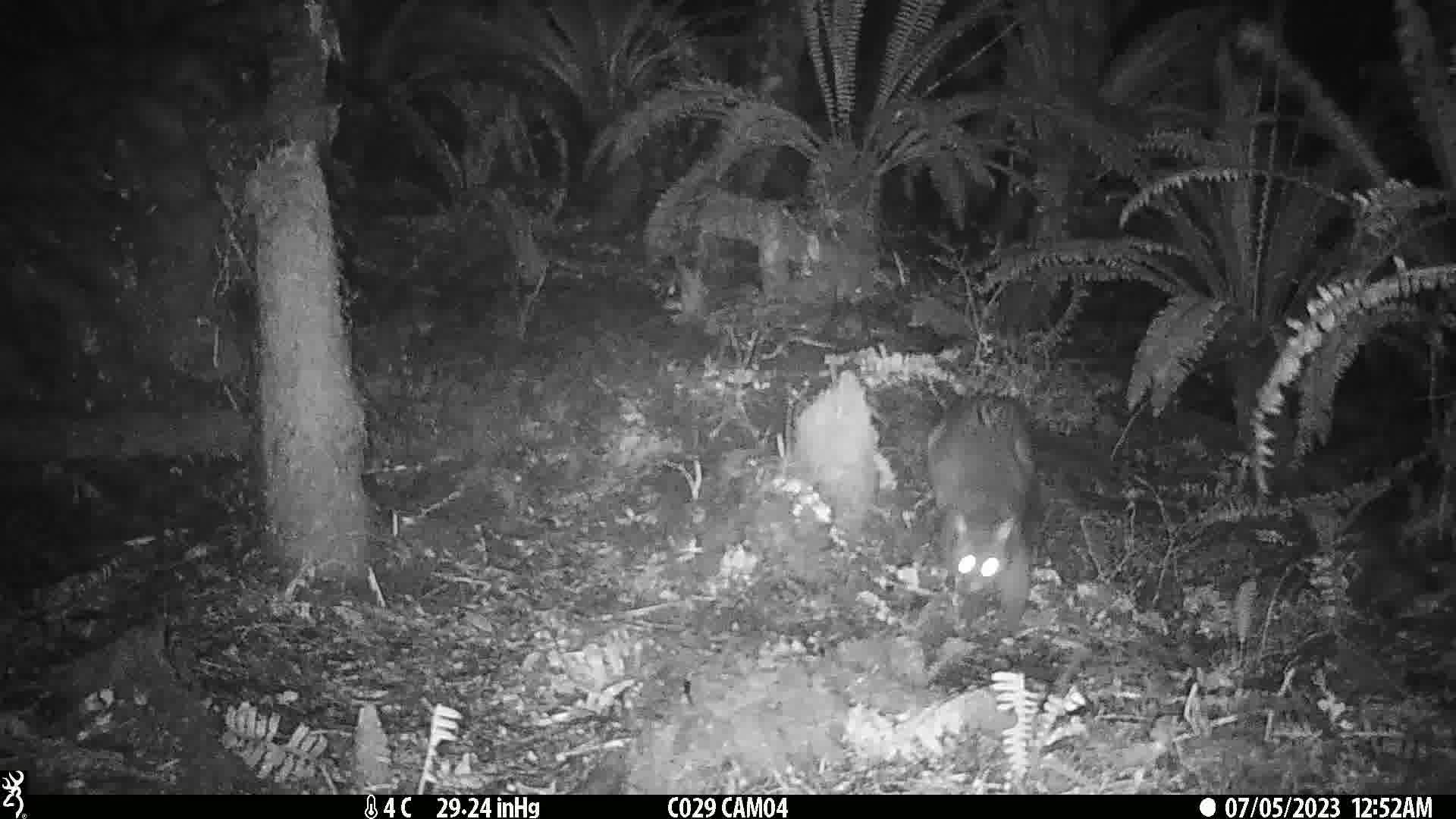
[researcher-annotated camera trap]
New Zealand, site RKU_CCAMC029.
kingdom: Animalia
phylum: Chordata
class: Mammalia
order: Diprotodontia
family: Phalangeridae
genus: Trichosurus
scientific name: Trichosurus vulpecula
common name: common brushtail possum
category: possum